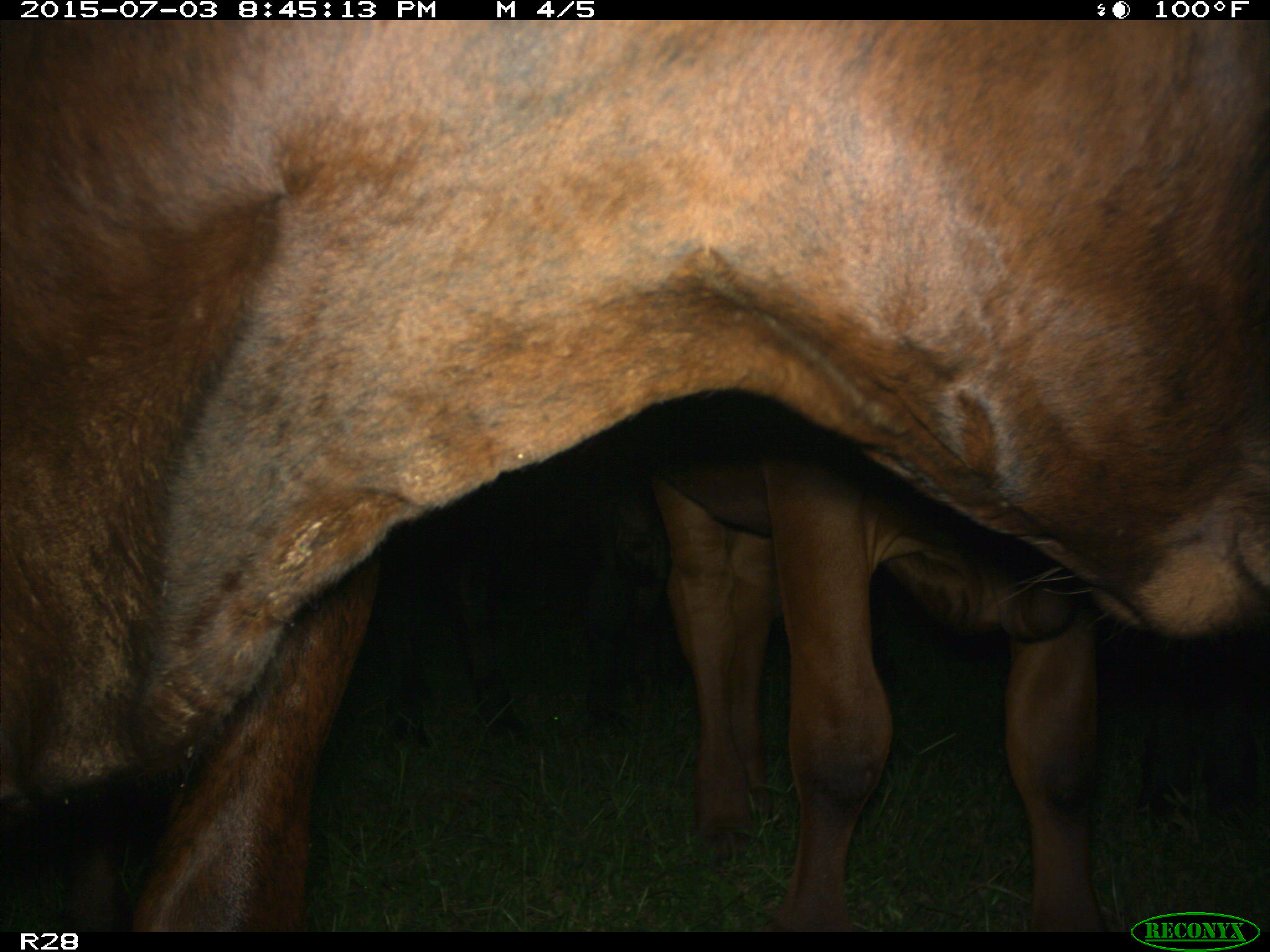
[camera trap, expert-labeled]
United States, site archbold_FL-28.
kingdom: Animalia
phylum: Chordata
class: Mammalia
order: Artiodactyla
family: Bovidae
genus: Bos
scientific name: Bos taurus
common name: domestic cow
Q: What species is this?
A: Bos taurus (domestic cow).